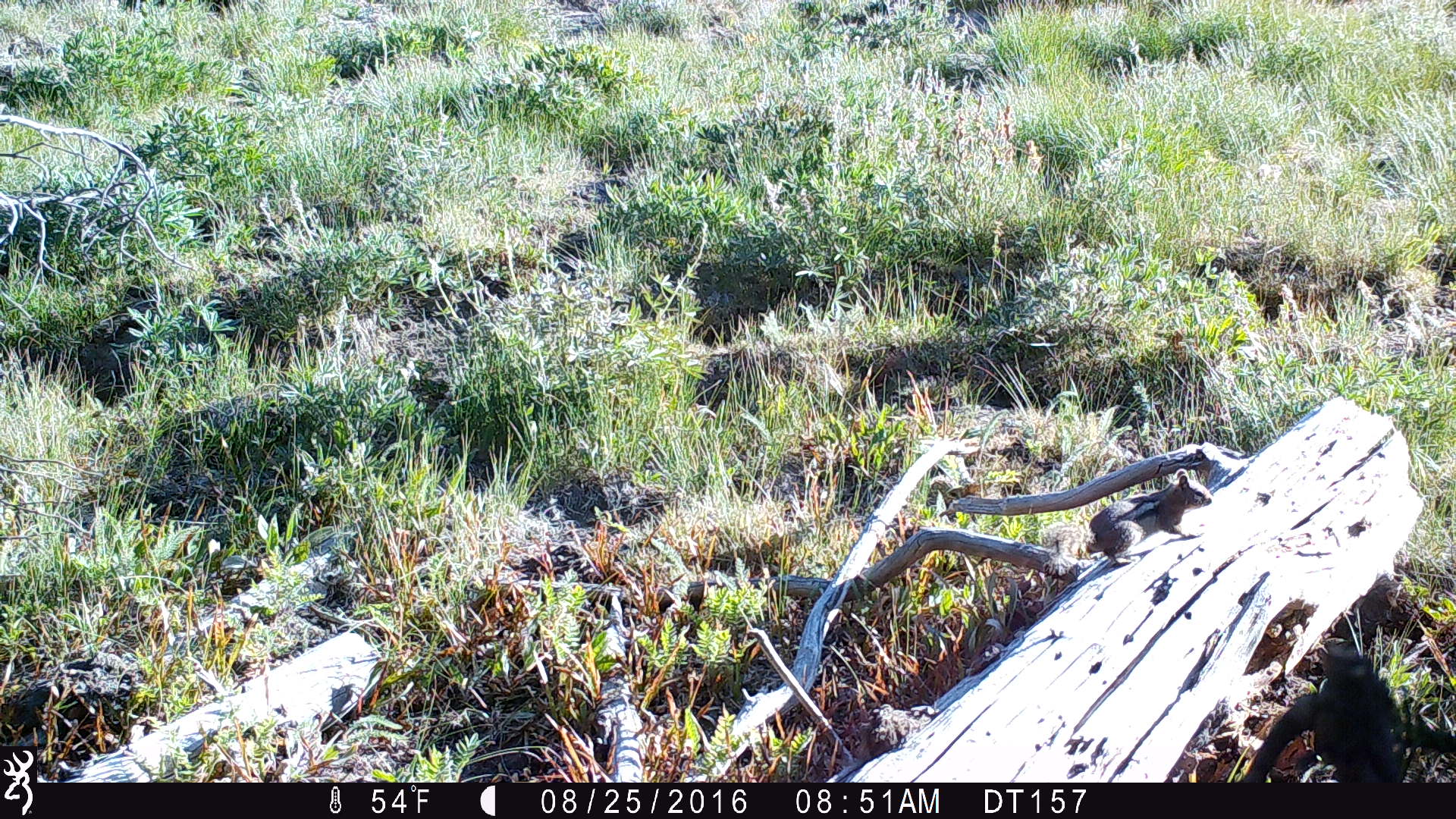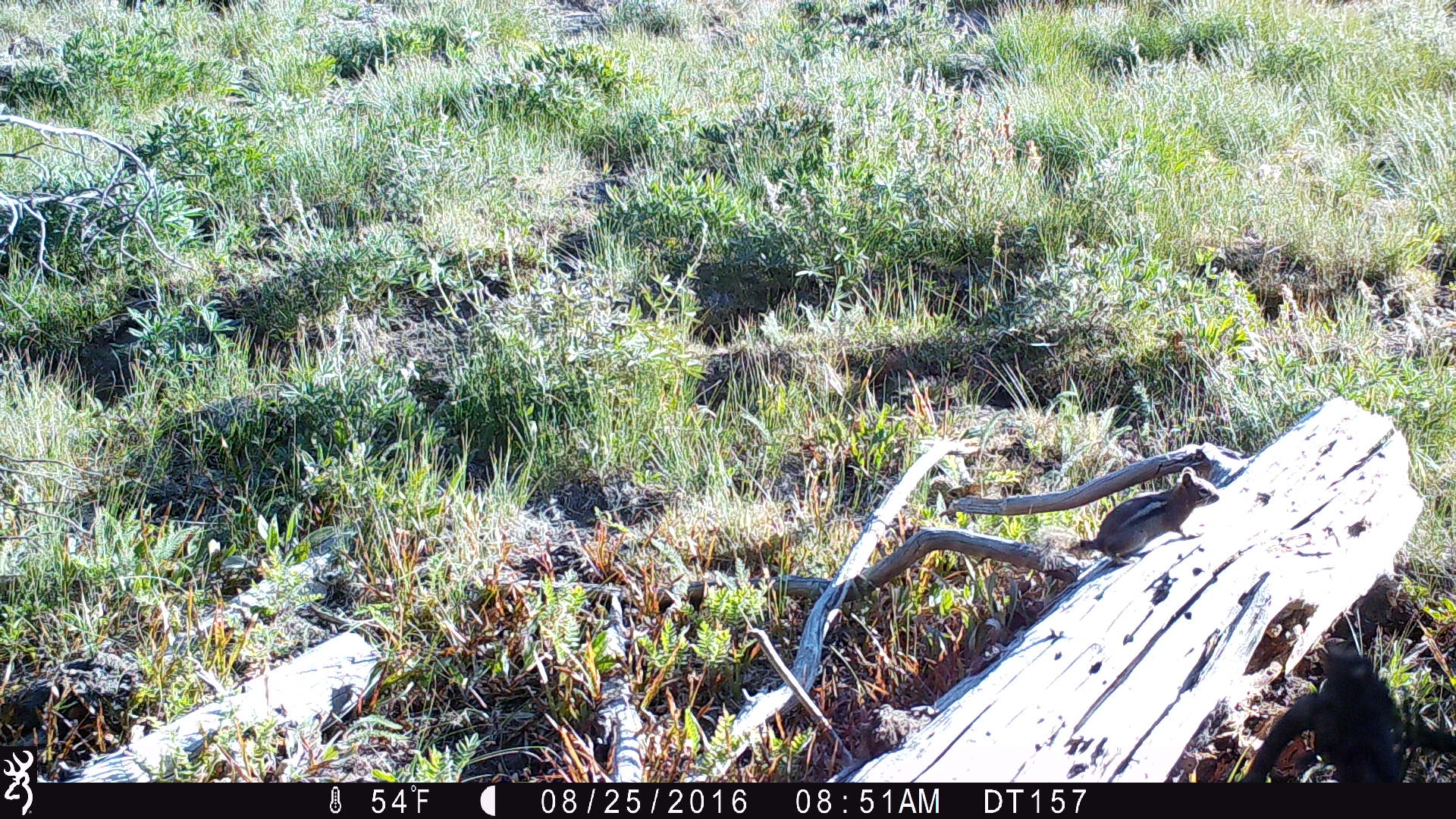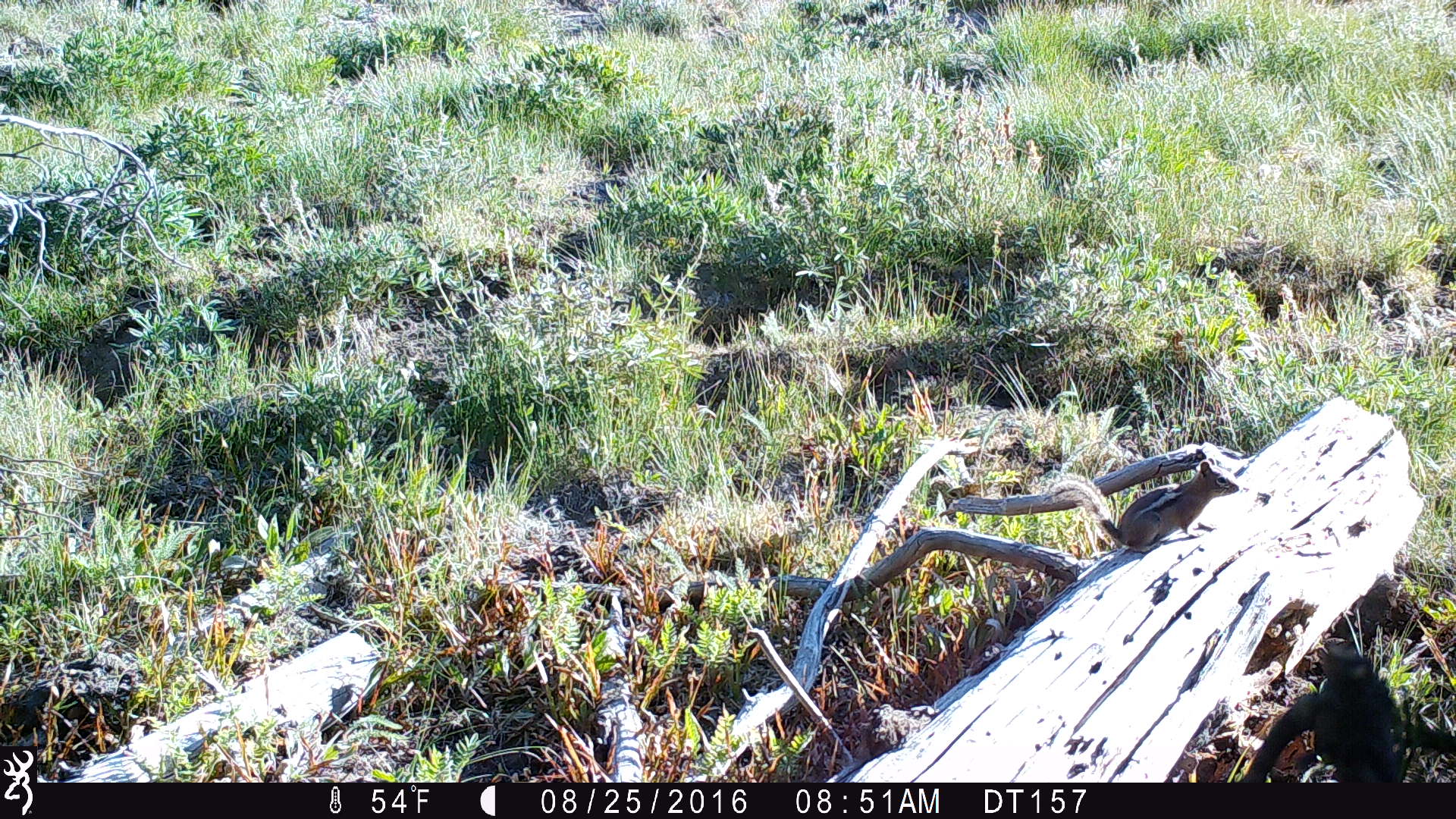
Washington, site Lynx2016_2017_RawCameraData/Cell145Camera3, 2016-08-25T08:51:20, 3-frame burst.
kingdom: Animalia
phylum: Chordata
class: Mammalia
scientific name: Mammalia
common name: small mammal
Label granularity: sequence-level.